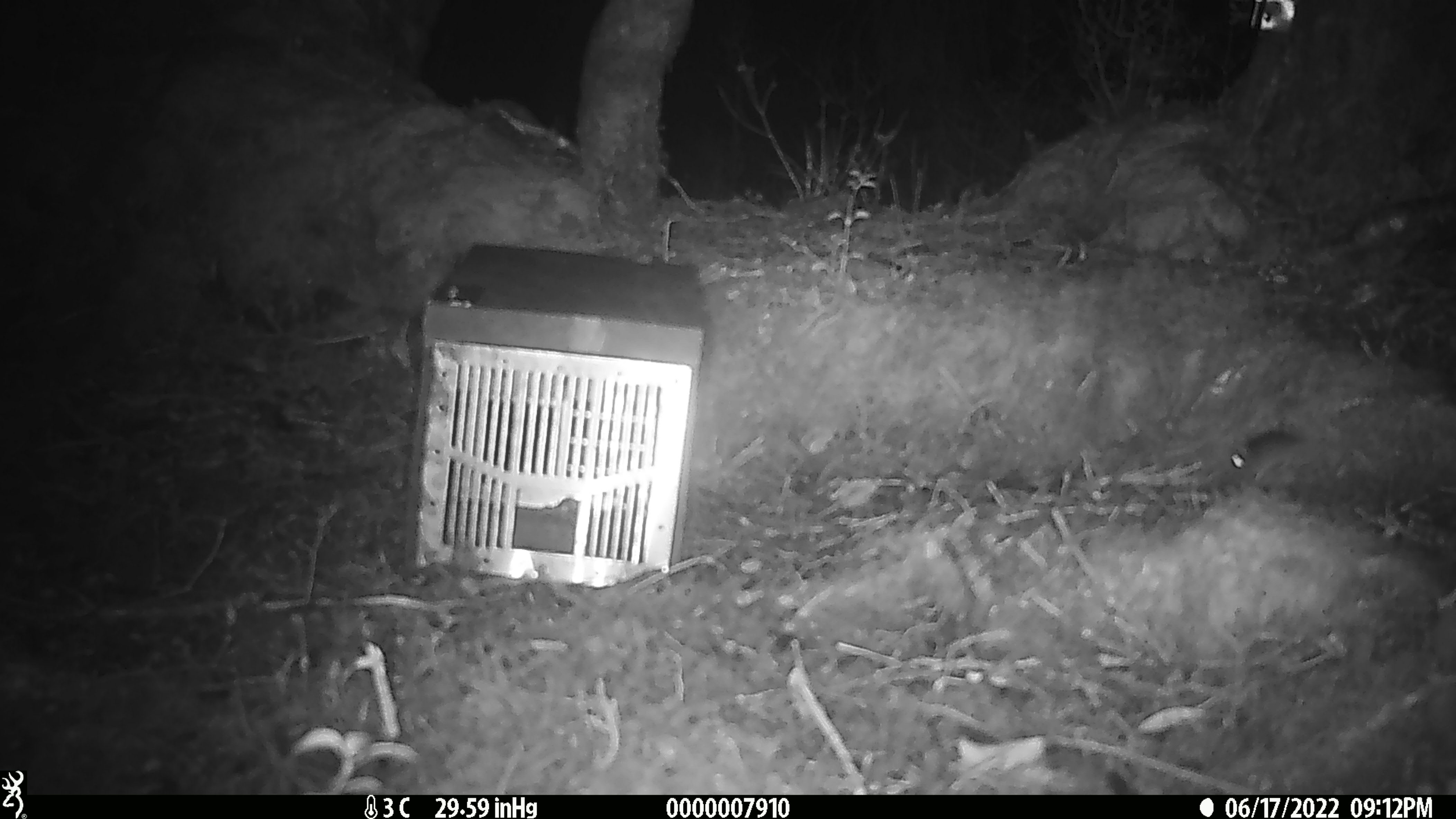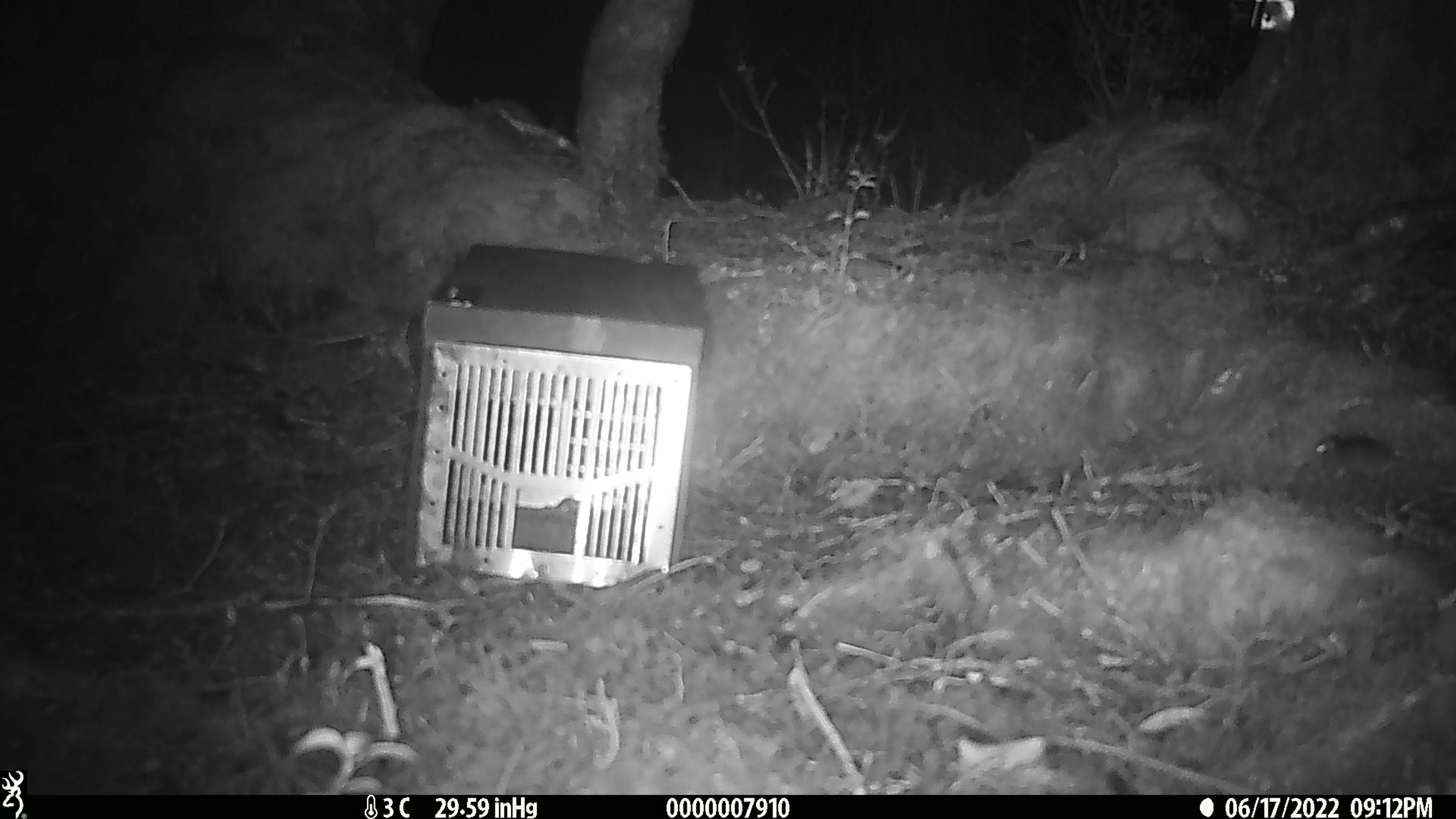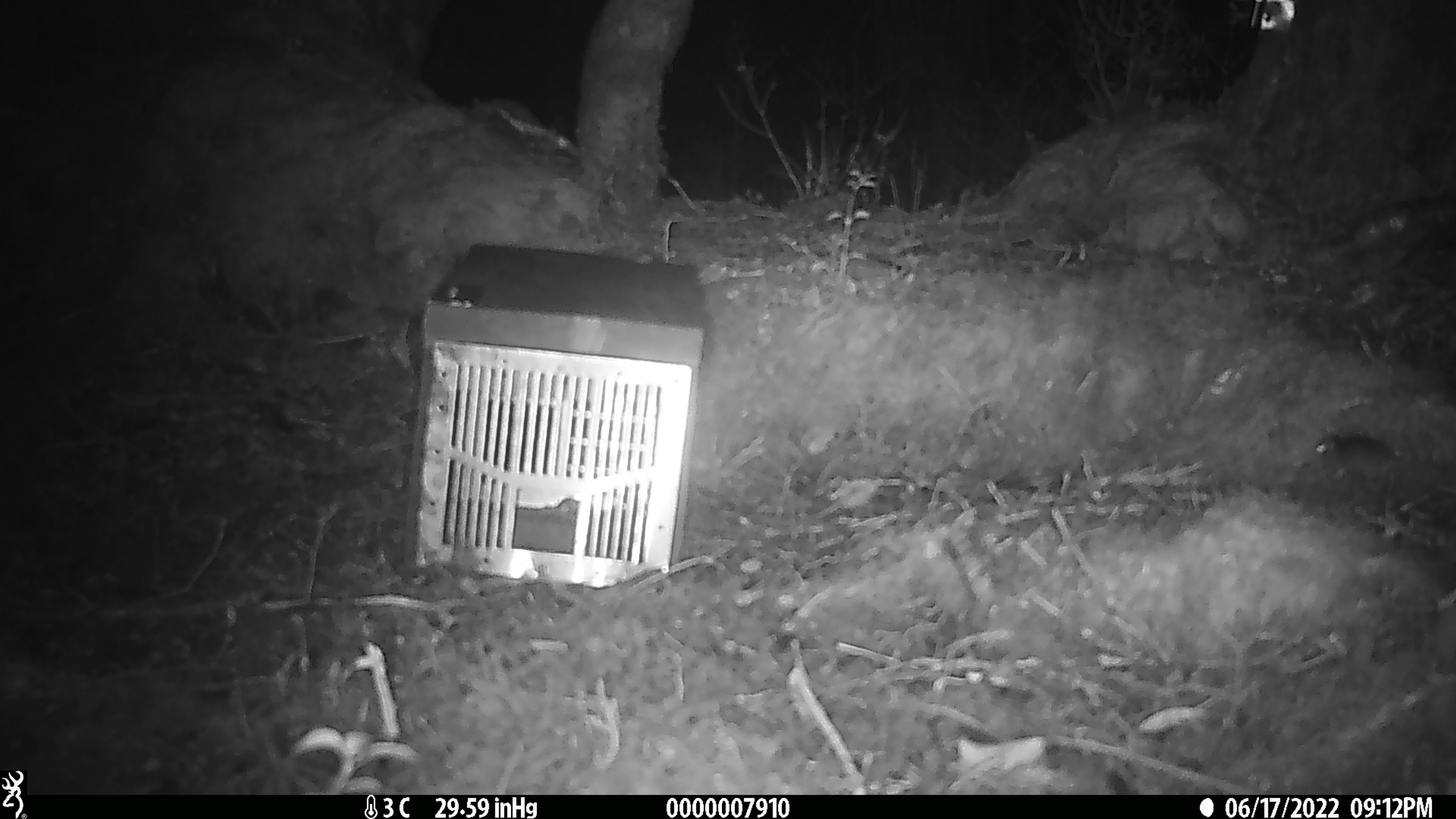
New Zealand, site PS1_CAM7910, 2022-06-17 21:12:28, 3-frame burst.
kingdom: Animalia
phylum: Chordata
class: Mammalia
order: Rodentia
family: Muridae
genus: Mus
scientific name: Mus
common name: mouse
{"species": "mouse (Mus)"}